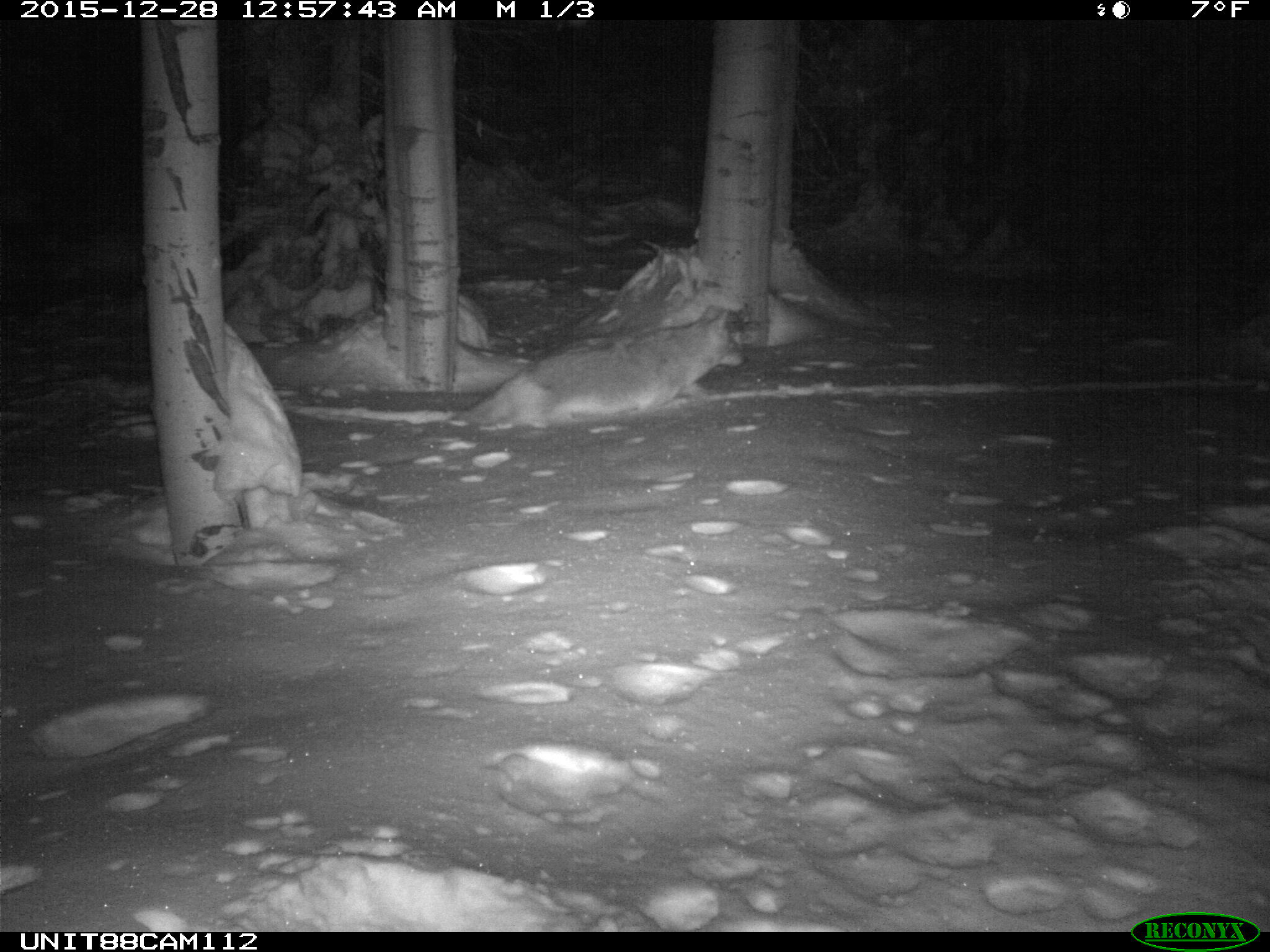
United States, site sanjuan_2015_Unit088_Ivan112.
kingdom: Animalia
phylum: Chordata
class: Mammalia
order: Carnivora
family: Canidae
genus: Canis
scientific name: Canis latrans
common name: coyote